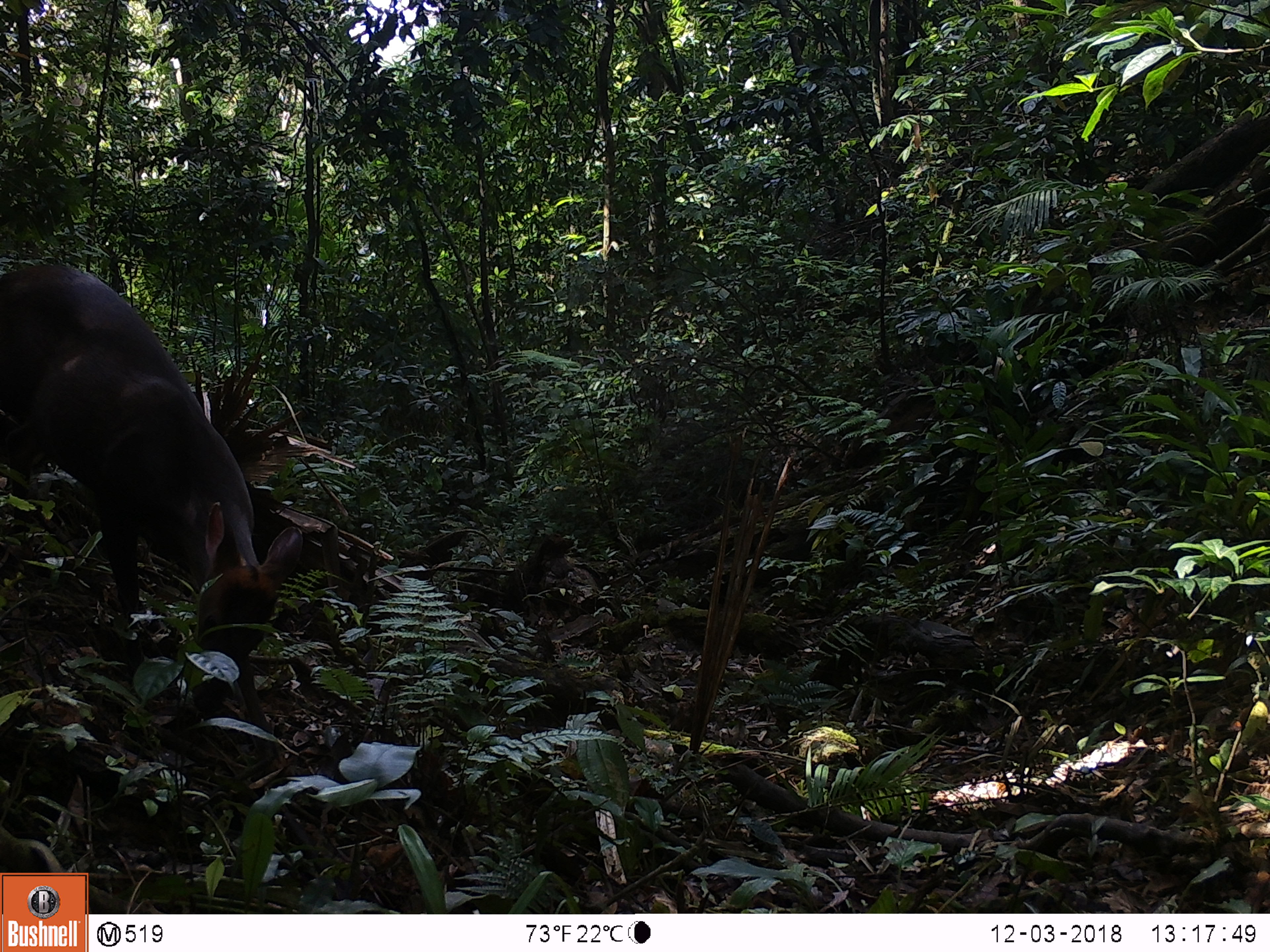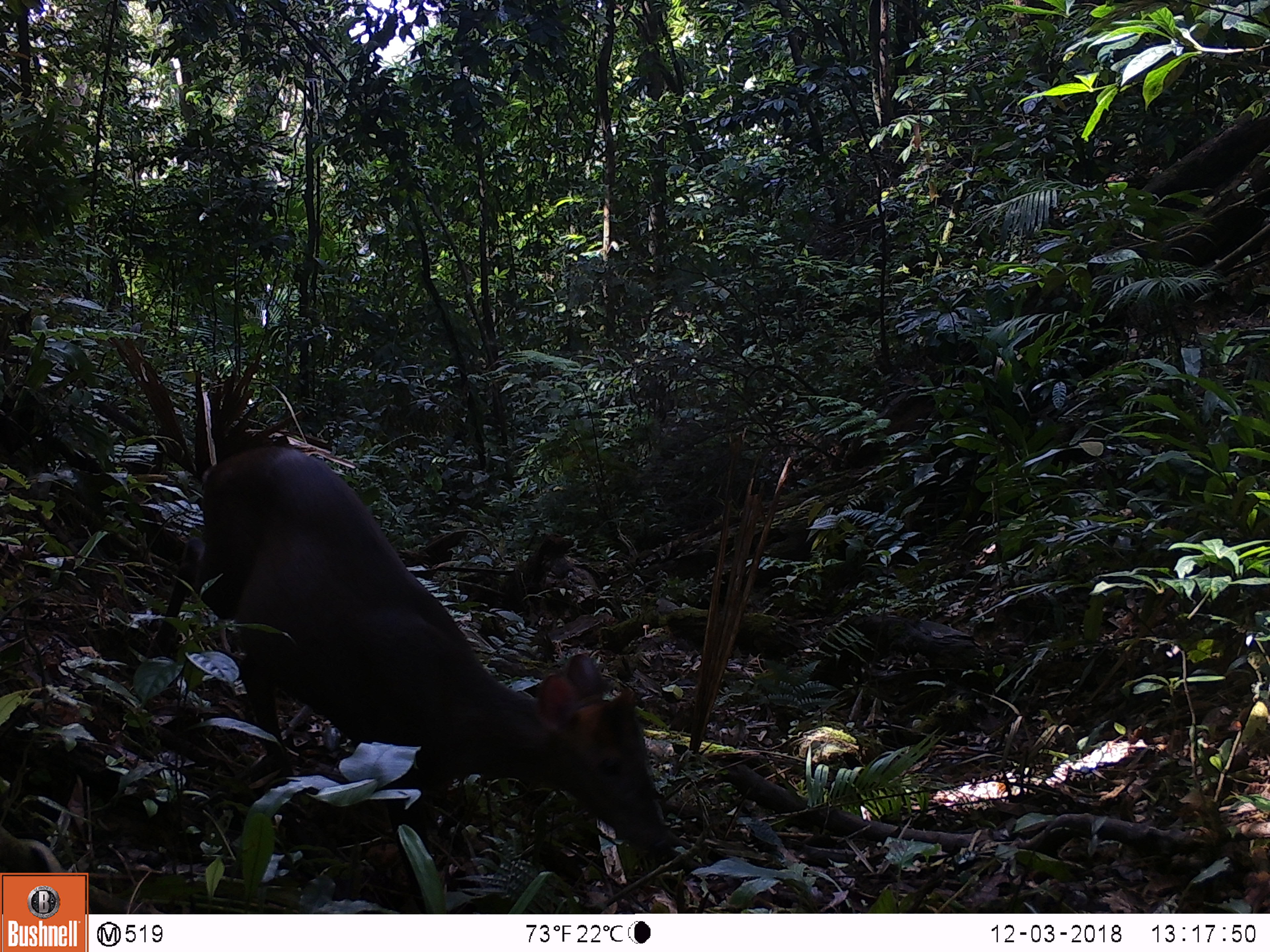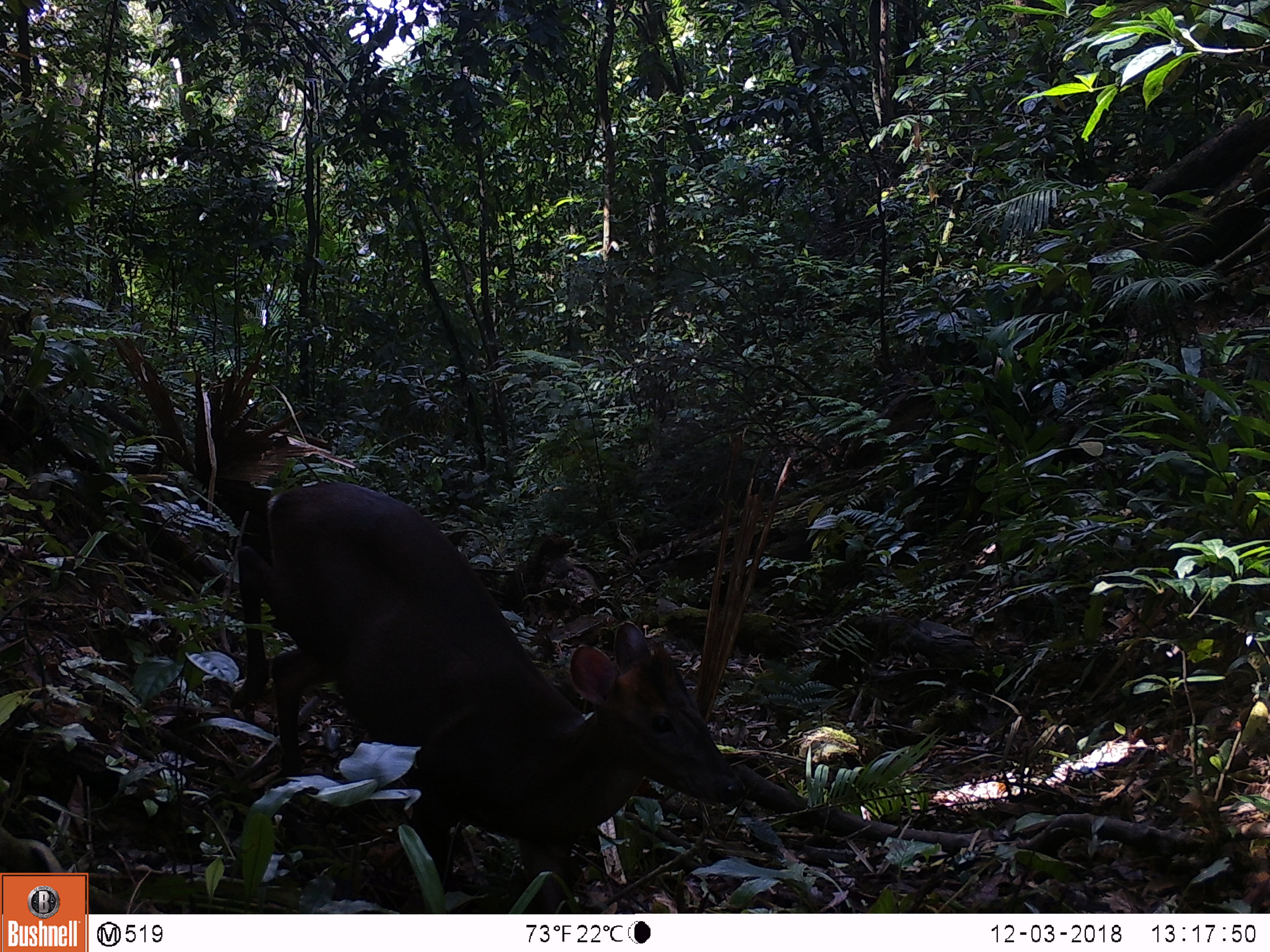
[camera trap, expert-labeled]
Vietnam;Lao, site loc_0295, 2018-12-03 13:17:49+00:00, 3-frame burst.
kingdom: Animalia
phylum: Chordata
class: Mammalia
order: Artiodactyla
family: Cervidae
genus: Muntiacus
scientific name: Muntiacus rooseveltorum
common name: roosevelt's muntjac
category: roosevelts muntjac group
Roosevelts muntjac group (roosevelt's muntjac) (Muntiacus rooseveltorum). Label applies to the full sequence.